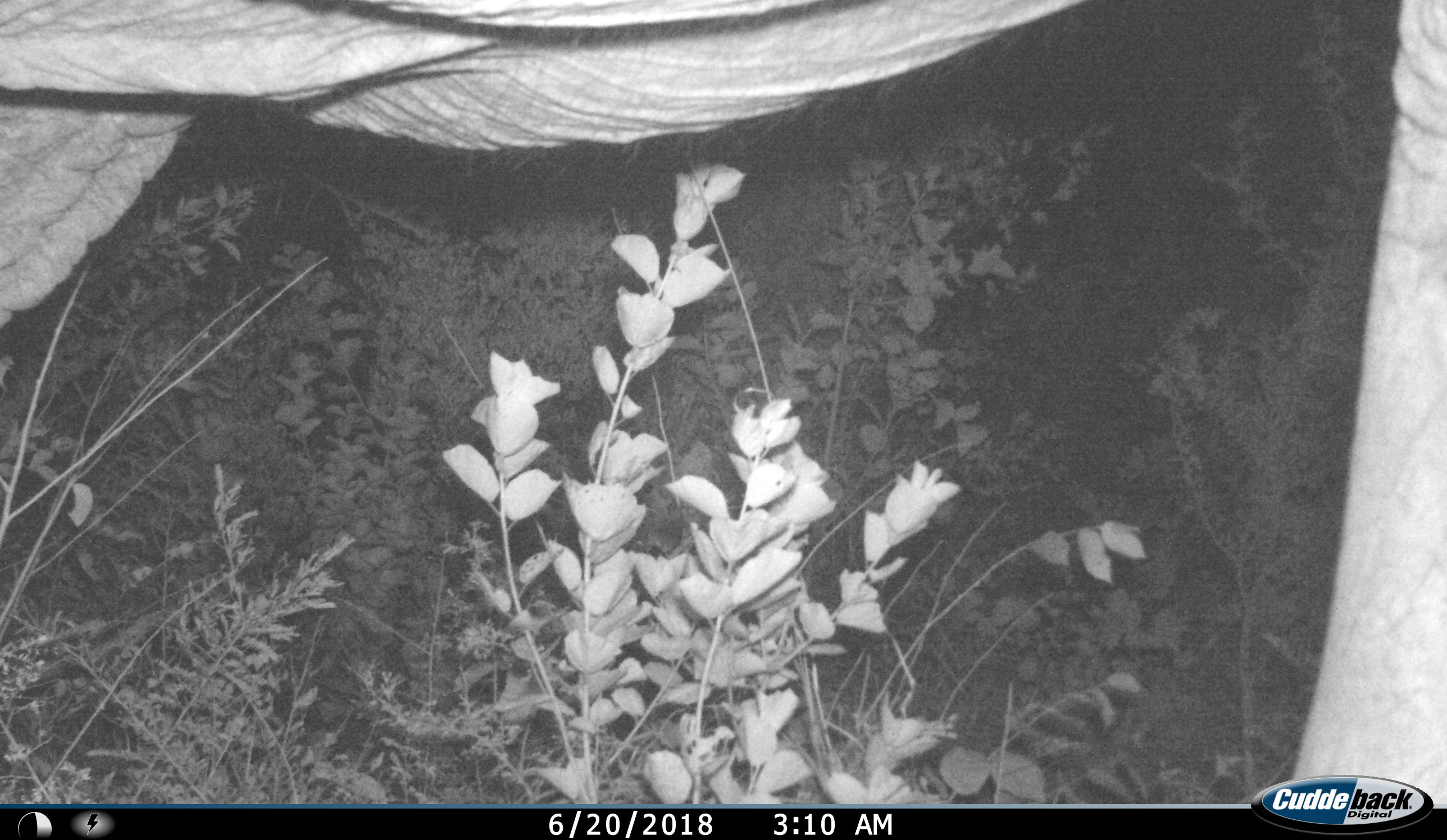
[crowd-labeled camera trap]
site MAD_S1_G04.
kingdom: Animalia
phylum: Chordata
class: Mammalia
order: Proboscidea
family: Elephantidae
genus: Loxodonta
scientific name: Loxodonta africana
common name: african bush elephant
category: elephant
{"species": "elephant (african bush elephant) (Loxodonta africana)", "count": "1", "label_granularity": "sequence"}